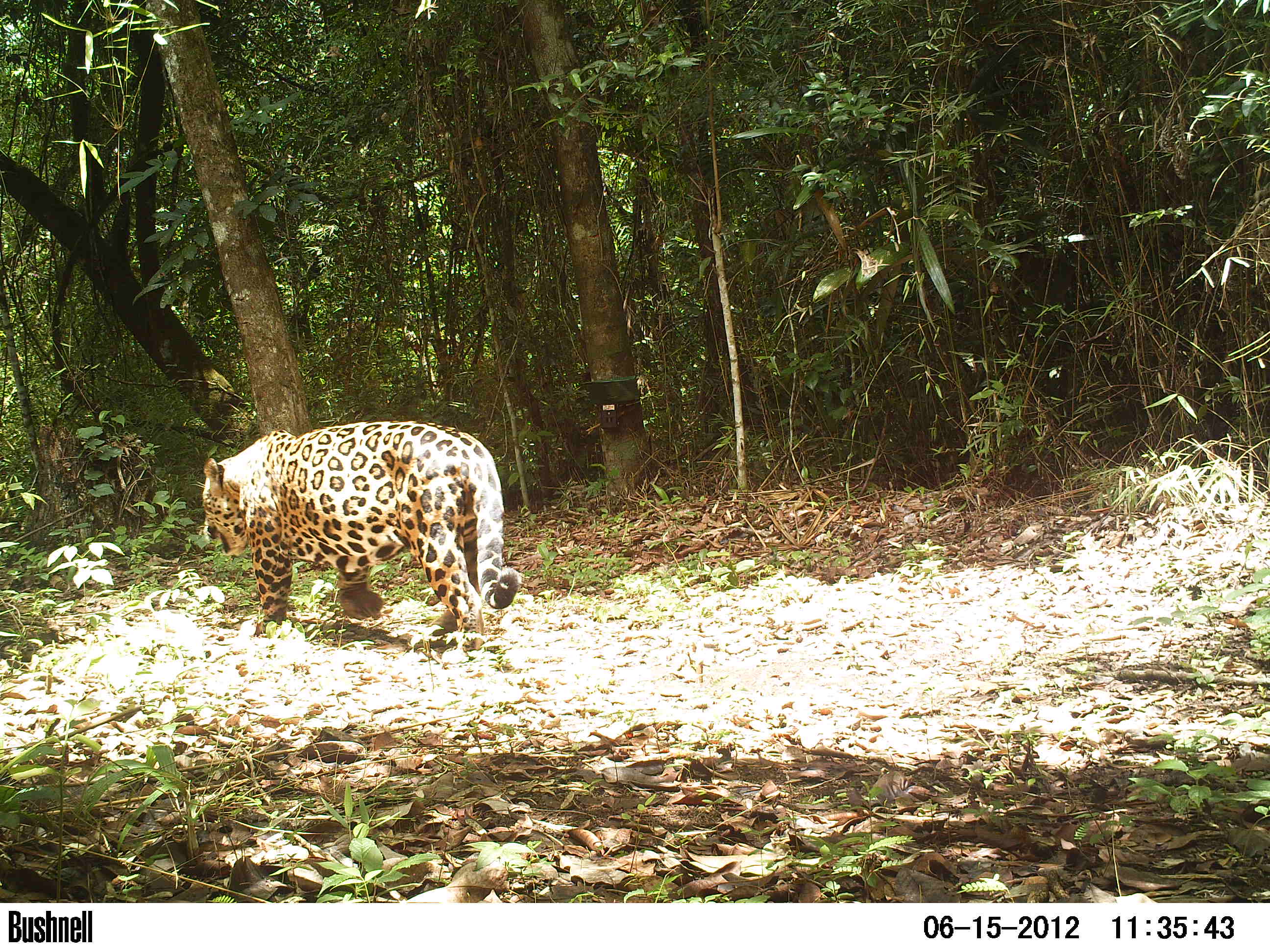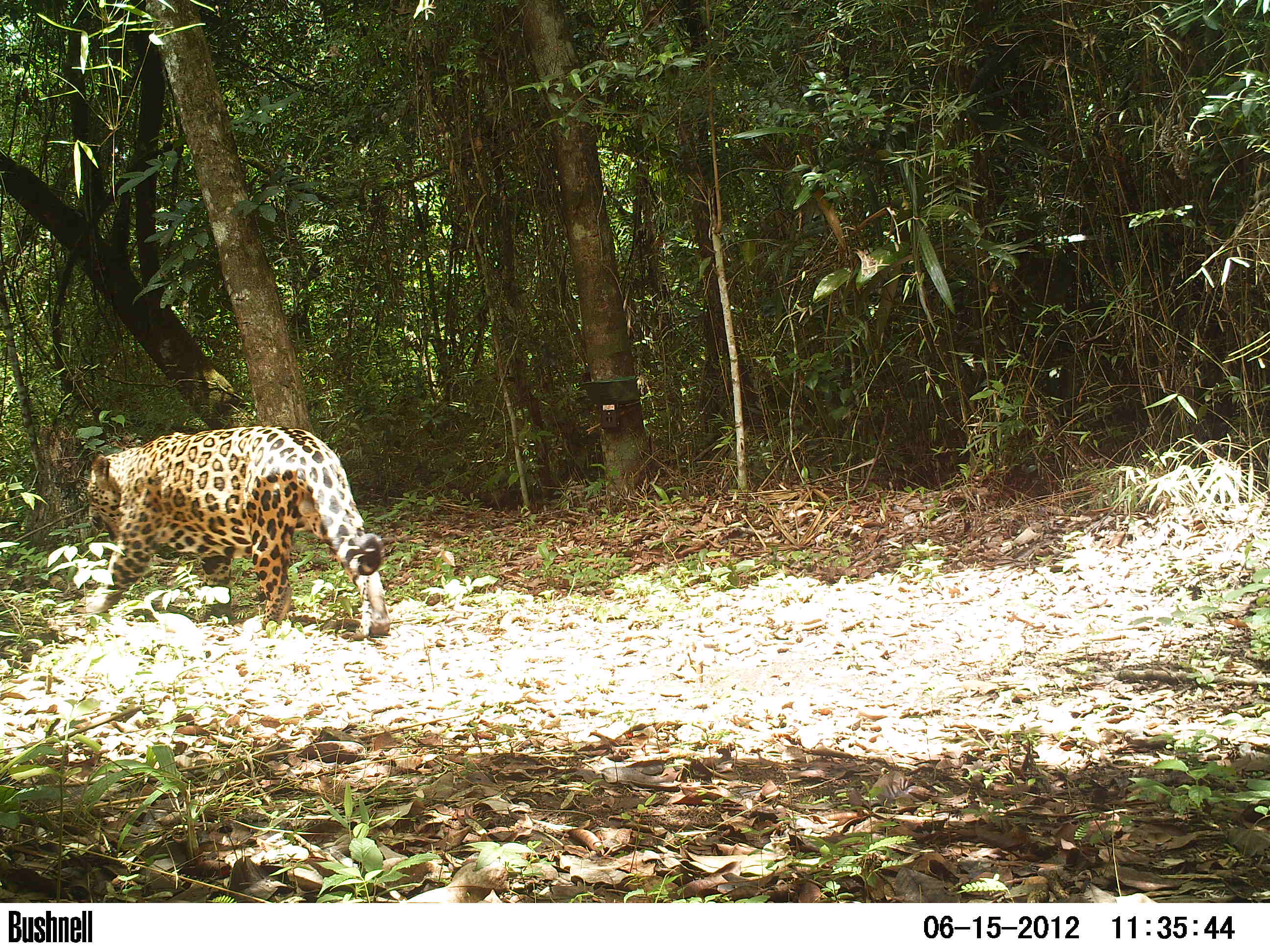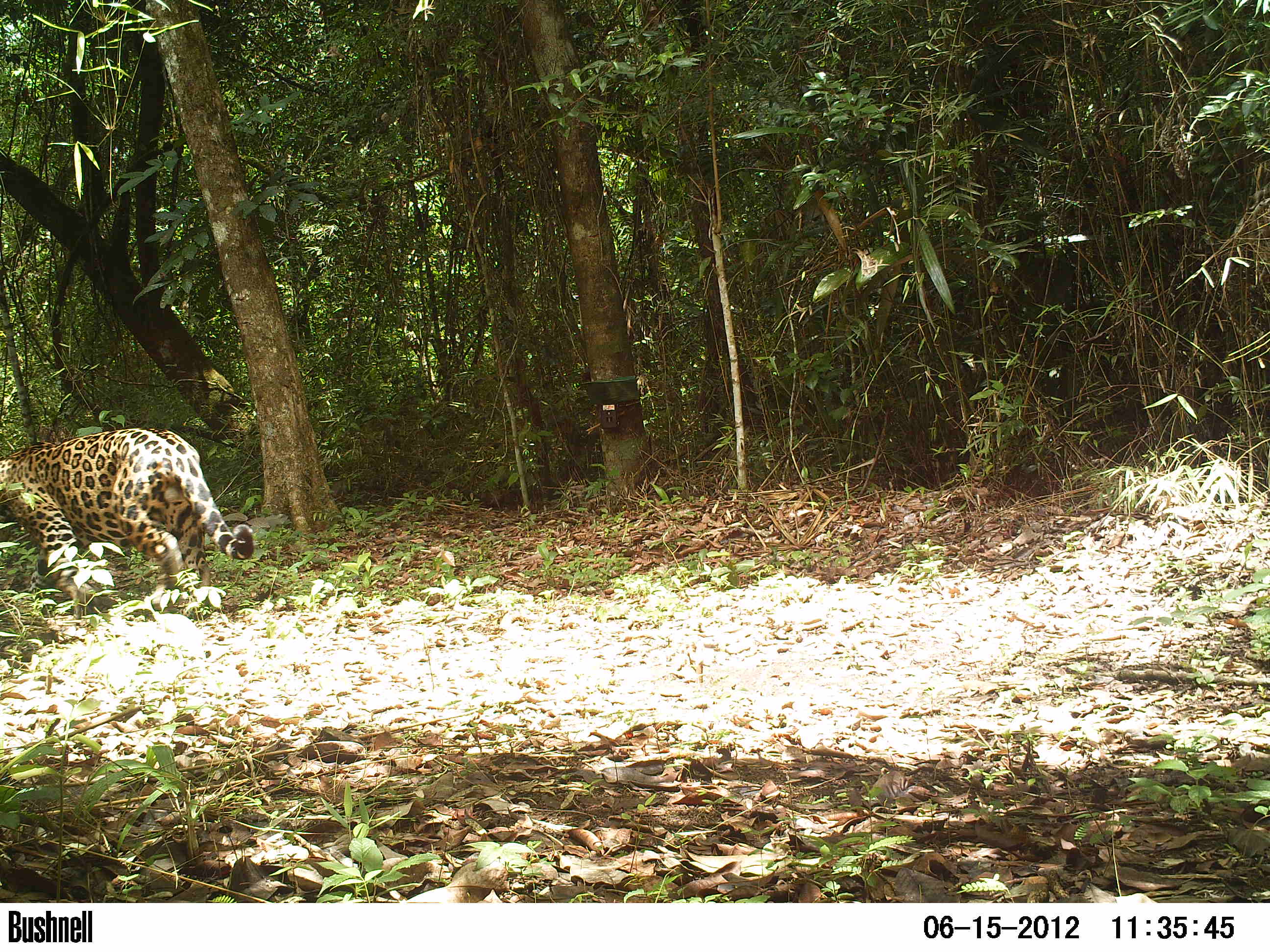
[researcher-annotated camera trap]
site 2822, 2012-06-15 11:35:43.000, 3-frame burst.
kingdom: Animalia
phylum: Chordata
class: Mammalia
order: Carnivora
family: Felidae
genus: Panthera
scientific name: Panthera onca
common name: jaguar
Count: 1.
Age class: adult.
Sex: male.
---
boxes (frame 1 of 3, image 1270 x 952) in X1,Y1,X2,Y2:
panthera onca: 200,418,521,652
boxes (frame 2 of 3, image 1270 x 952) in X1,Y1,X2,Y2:
panthera onca: 68,423,391,638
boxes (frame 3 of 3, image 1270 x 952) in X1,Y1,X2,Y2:
panthera onca: 0,426,257,620